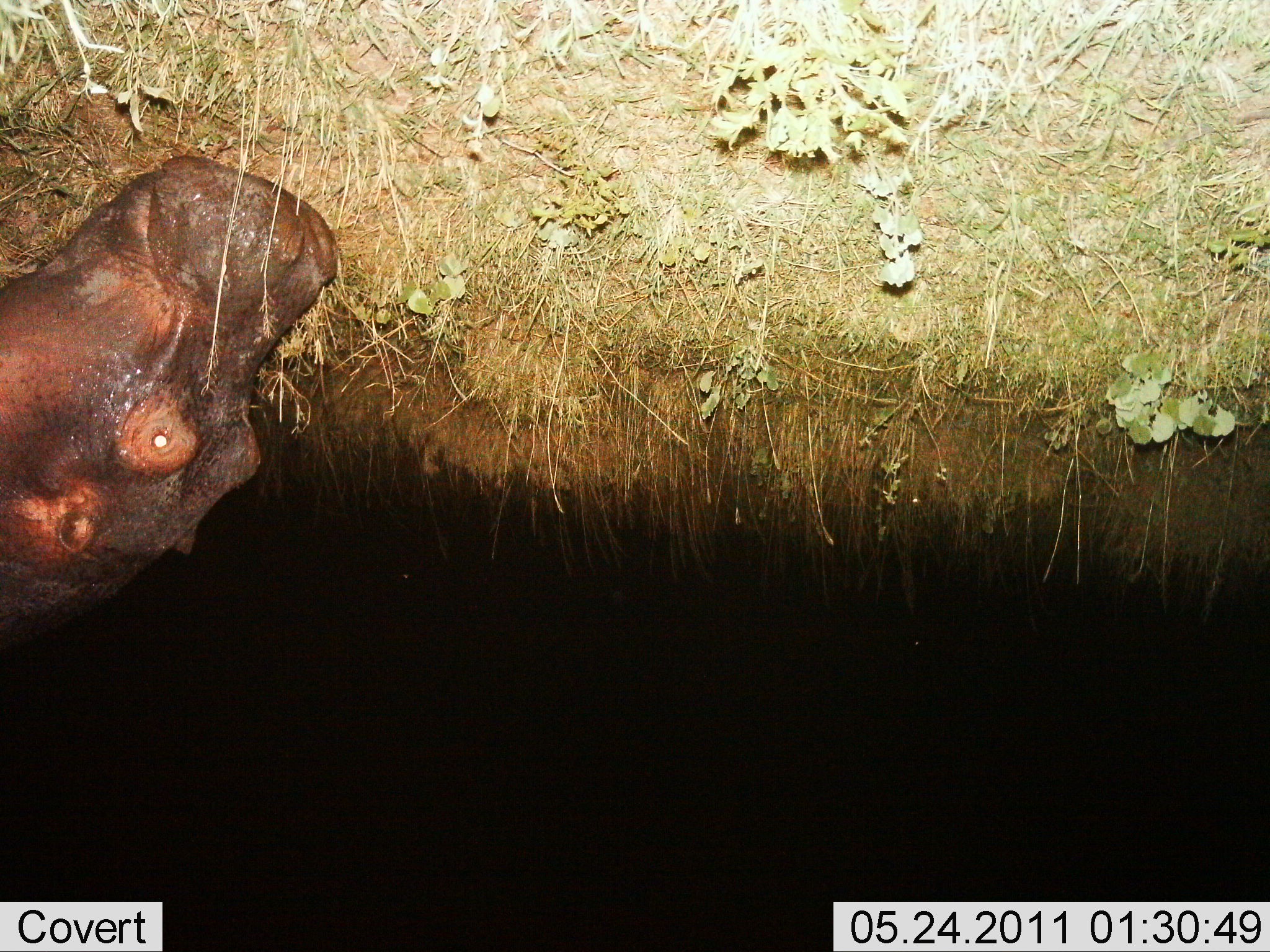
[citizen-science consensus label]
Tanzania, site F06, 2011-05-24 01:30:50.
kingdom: Animalia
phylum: Chordata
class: Mammalia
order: Artiodactyla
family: Hippopotamidae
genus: Hippopotamus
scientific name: Hippopotamus amphibius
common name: hippopotamus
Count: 1.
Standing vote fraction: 50%.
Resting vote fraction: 17%.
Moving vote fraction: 8%.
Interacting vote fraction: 0%.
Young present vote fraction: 0%.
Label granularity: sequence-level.